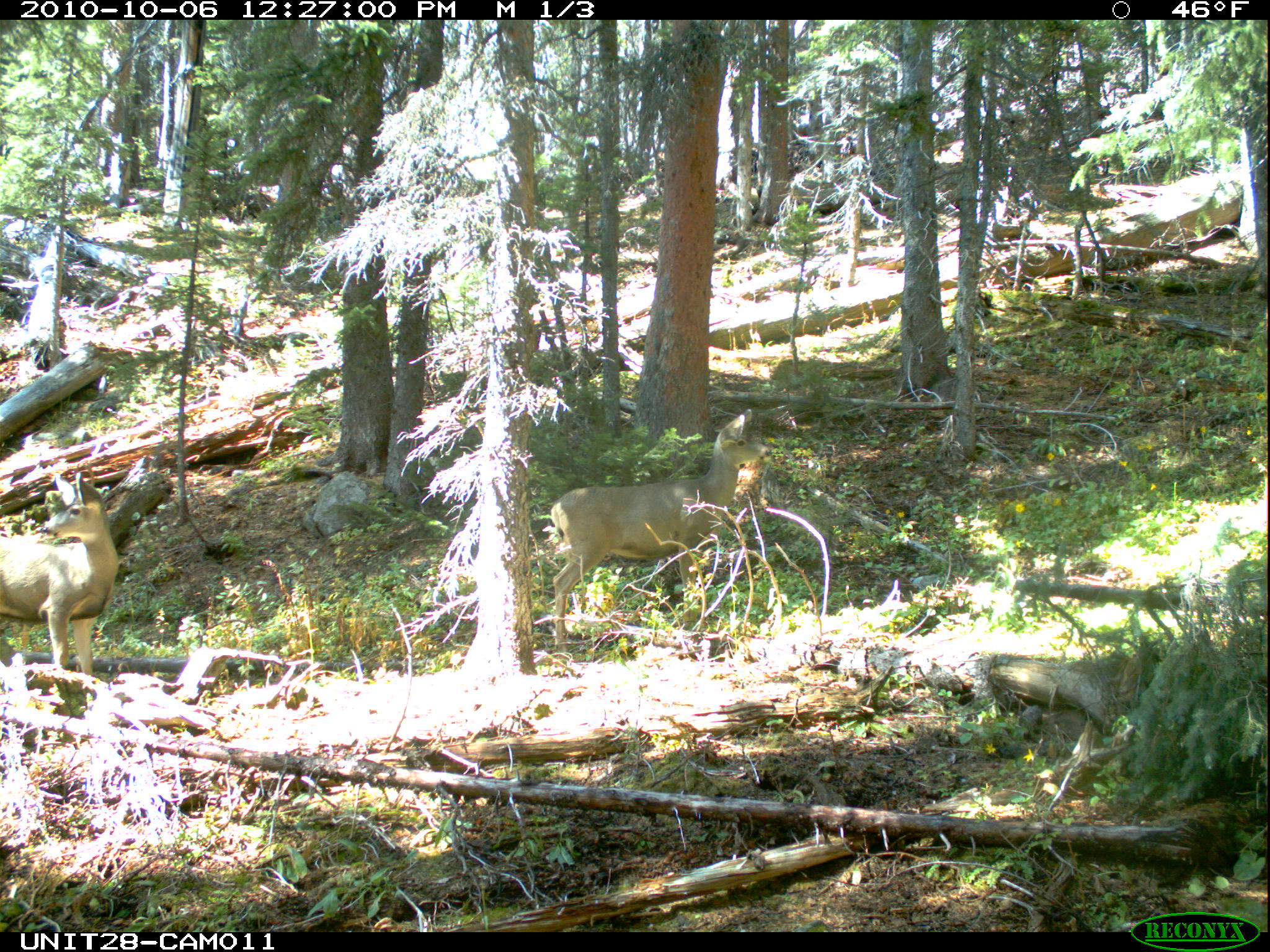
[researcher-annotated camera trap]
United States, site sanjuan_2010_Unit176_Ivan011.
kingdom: Animalia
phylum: Chordata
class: Mammalia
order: Artiodactyla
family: Cervidae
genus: Odocoileus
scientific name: Odocoileus hemionus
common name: mule deer